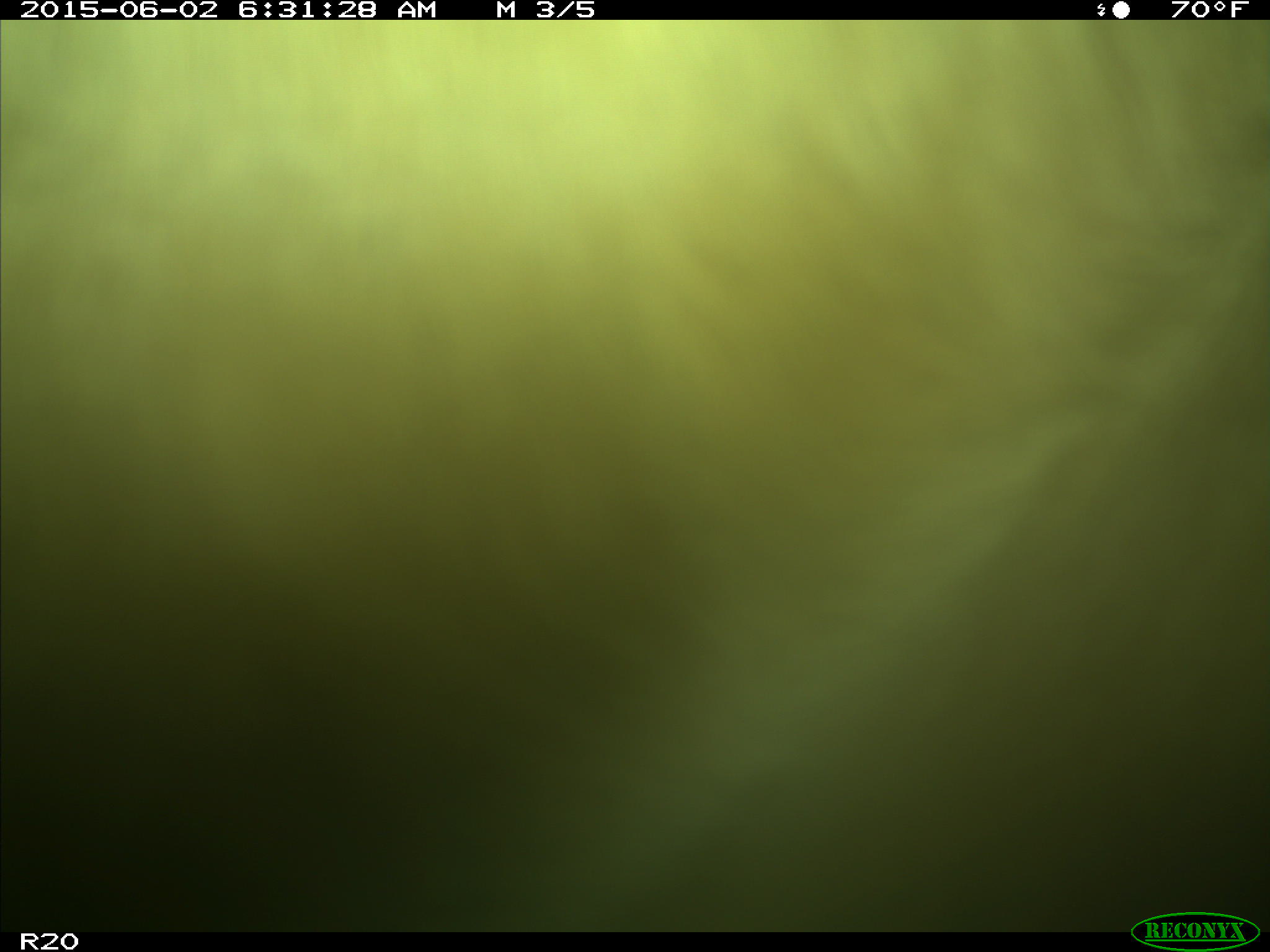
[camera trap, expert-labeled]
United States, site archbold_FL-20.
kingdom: Animalia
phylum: Chordata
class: Mammalia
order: Artiodactyla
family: Bovidae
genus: Bos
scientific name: Bos taurus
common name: domestic cow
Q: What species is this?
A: Bos taurus (domestic cow).